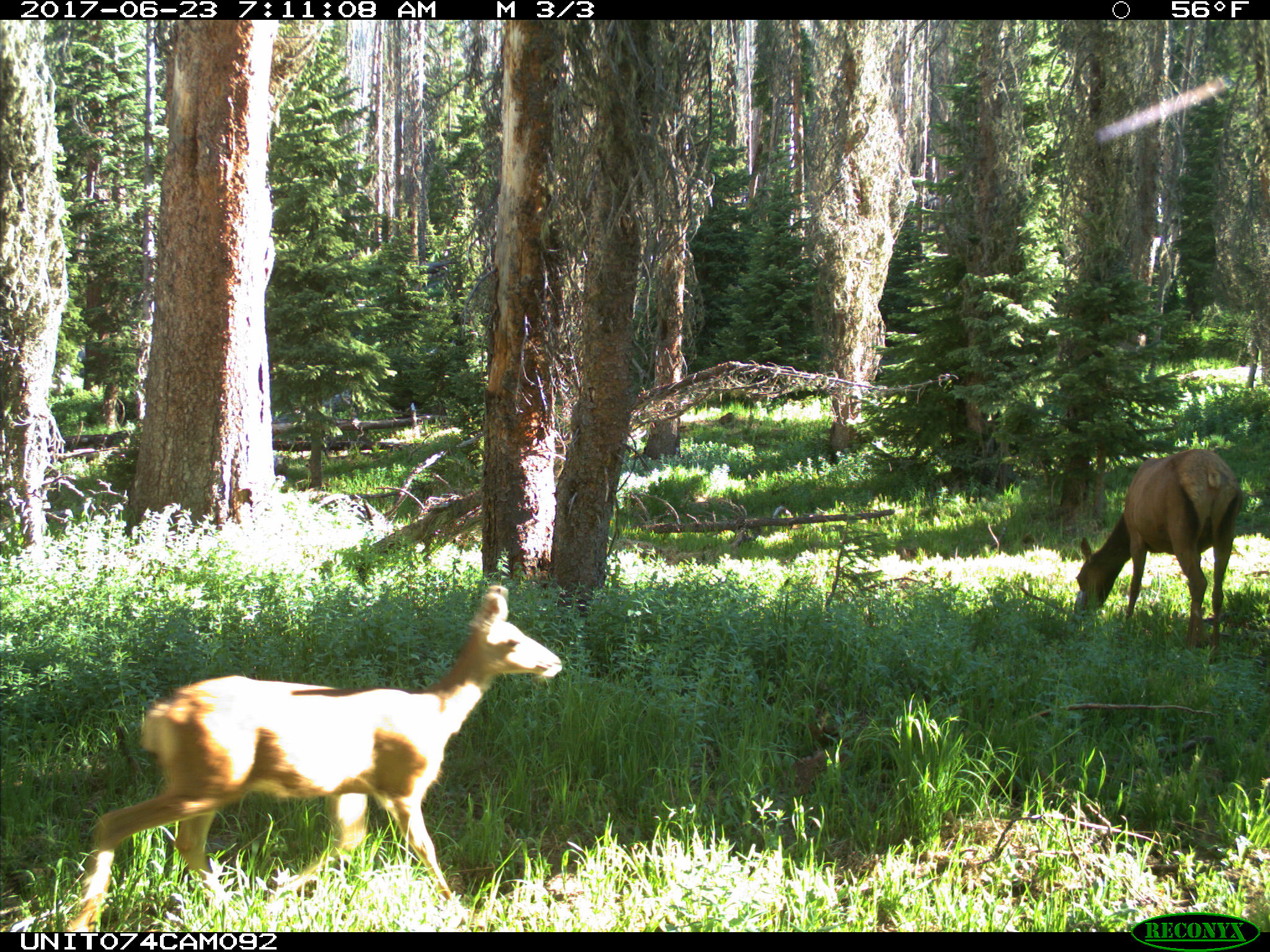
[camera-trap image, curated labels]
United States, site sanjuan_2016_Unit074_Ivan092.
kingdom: Animalia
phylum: Chordata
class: Mammalia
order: Artiodactyla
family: Cervidae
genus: Cervus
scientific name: Cervus elaphus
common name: red deer